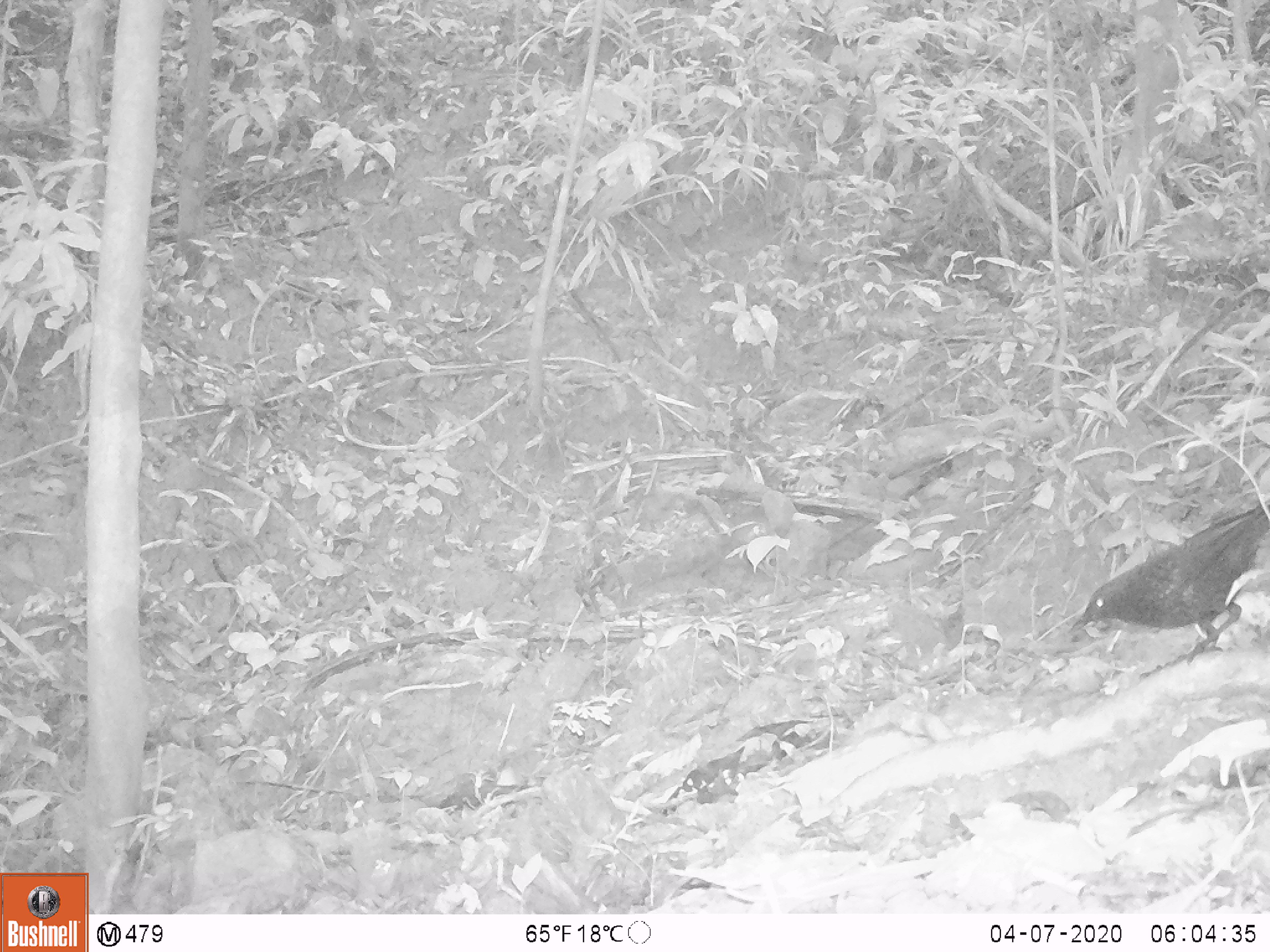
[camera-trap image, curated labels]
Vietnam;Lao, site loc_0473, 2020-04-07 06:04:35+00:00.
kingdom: Animalia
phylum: Chordata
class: Aves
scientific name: Aves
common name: bird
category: unidentified bird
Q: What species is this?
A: Unidentified bird (bird) (Aves).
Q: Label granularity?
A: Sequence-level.